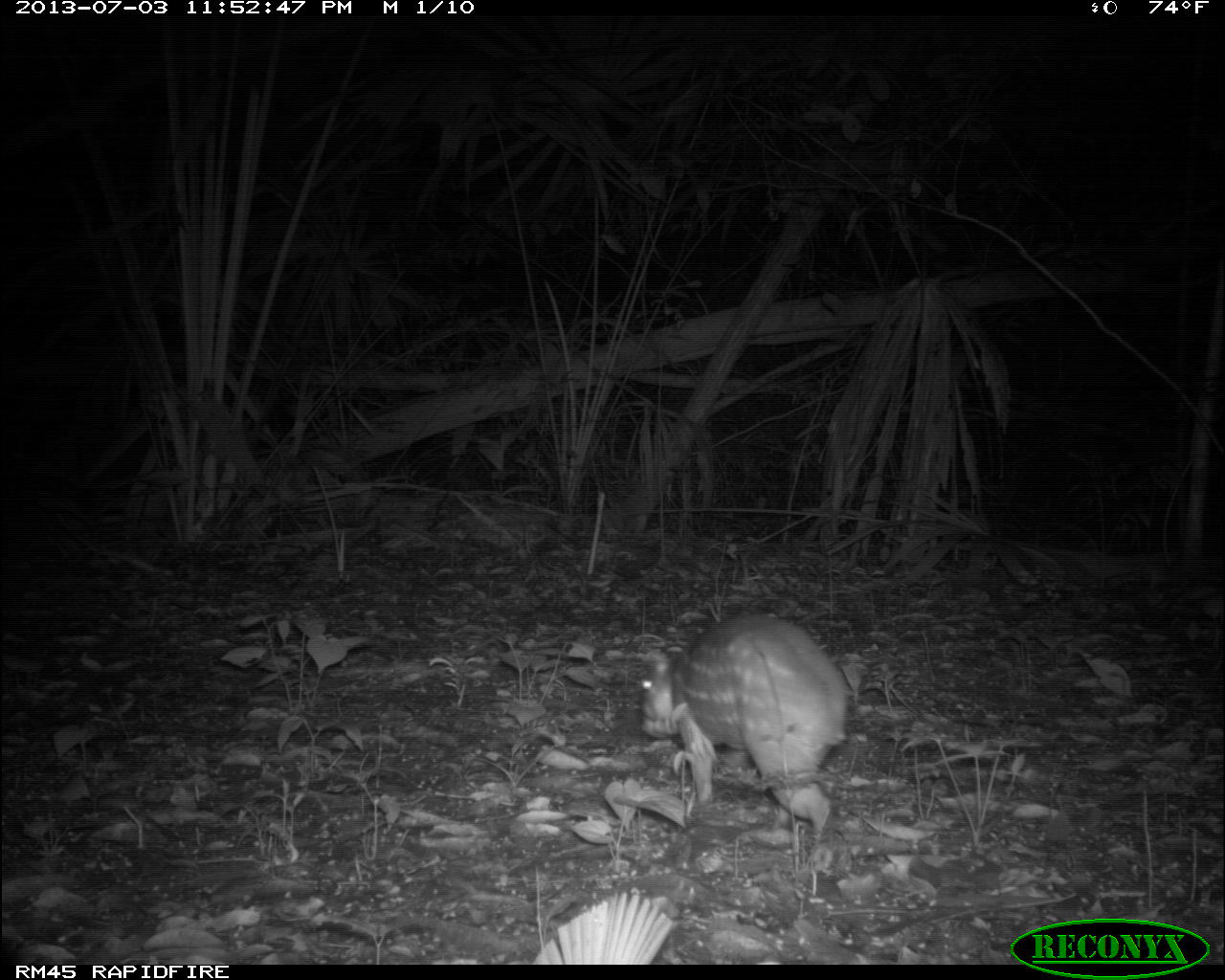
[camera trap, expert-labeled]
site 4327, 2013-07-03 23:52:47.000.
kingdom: Animalia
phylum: Chordata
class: Mammalia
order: Rodentia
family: Cuniculidae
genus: Cuniculus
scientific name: Cuniculus paca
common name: lowland paca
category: agouti paca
Agouti paca (lowland paca) (Cuniculus paca), count 1.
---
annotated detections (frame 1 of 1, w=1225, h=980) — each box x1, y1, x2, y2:
agouti paca: 638, 612, 847, 841